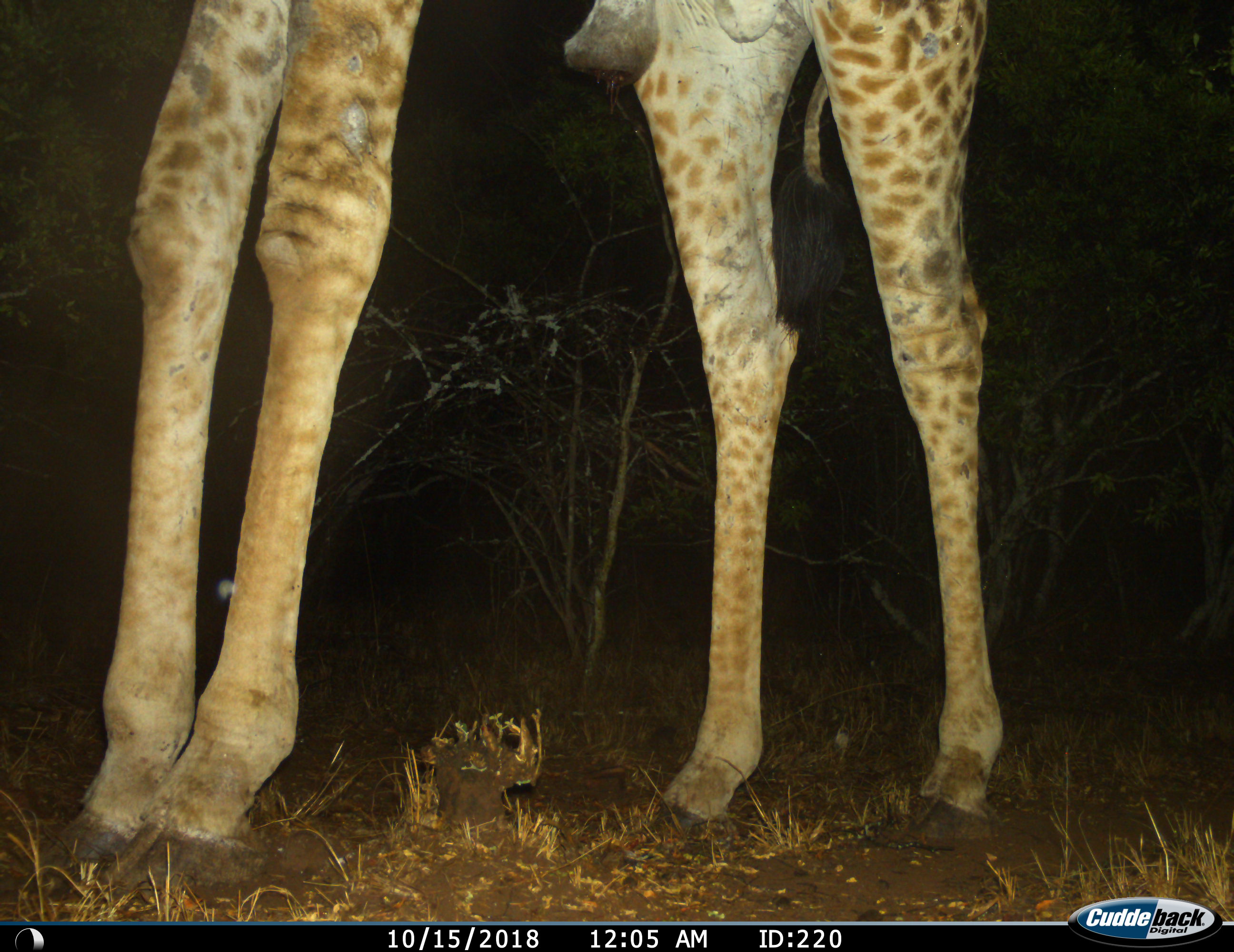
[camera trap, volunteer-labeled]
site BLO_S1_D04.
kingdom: Animalia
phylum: Chordata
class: Mammalia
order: Artiodactyla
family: Giraffidae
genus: Giraffa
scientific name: Giraffa camelopardalis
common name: giraffe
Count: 1.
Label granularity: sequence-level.